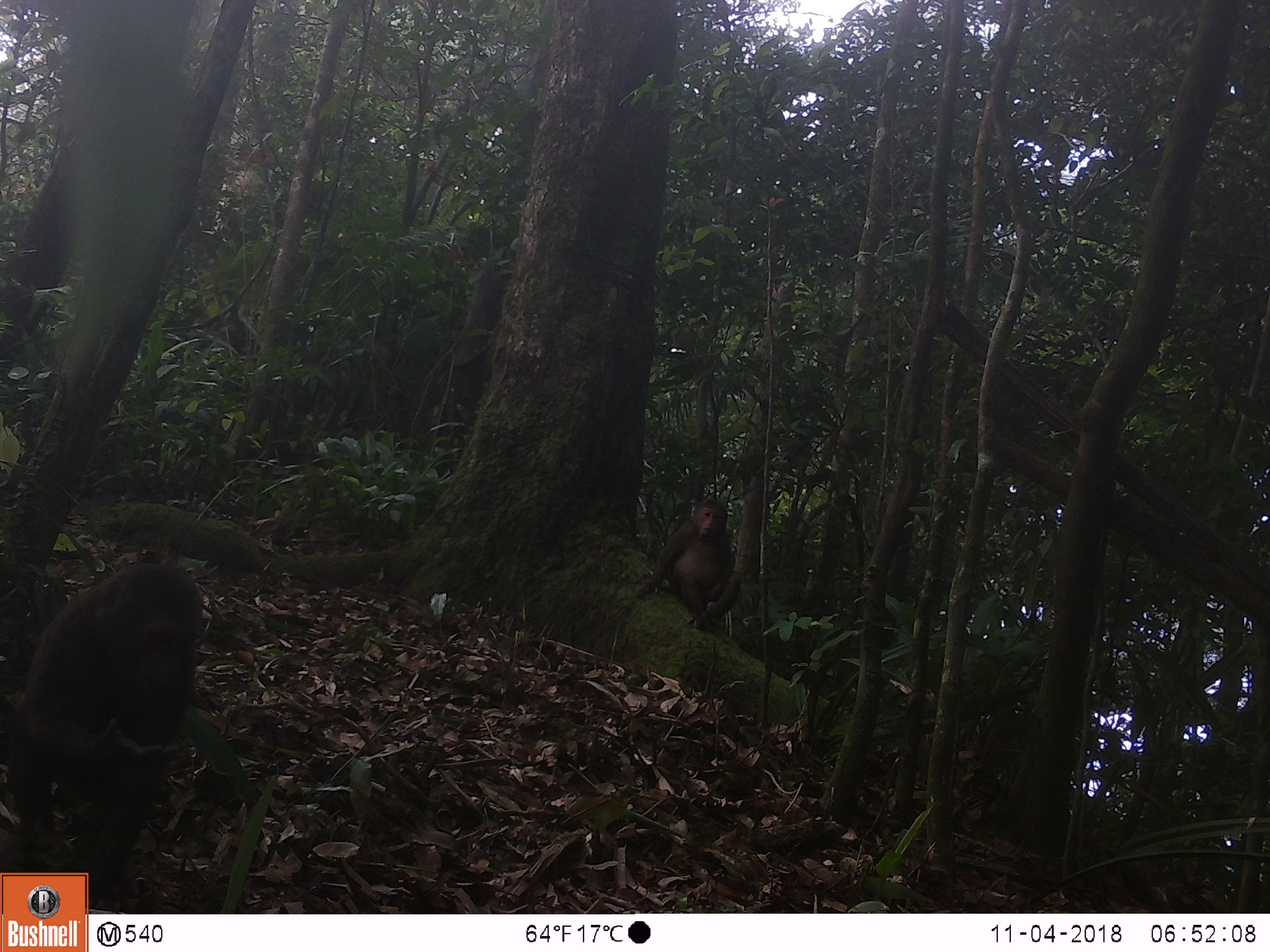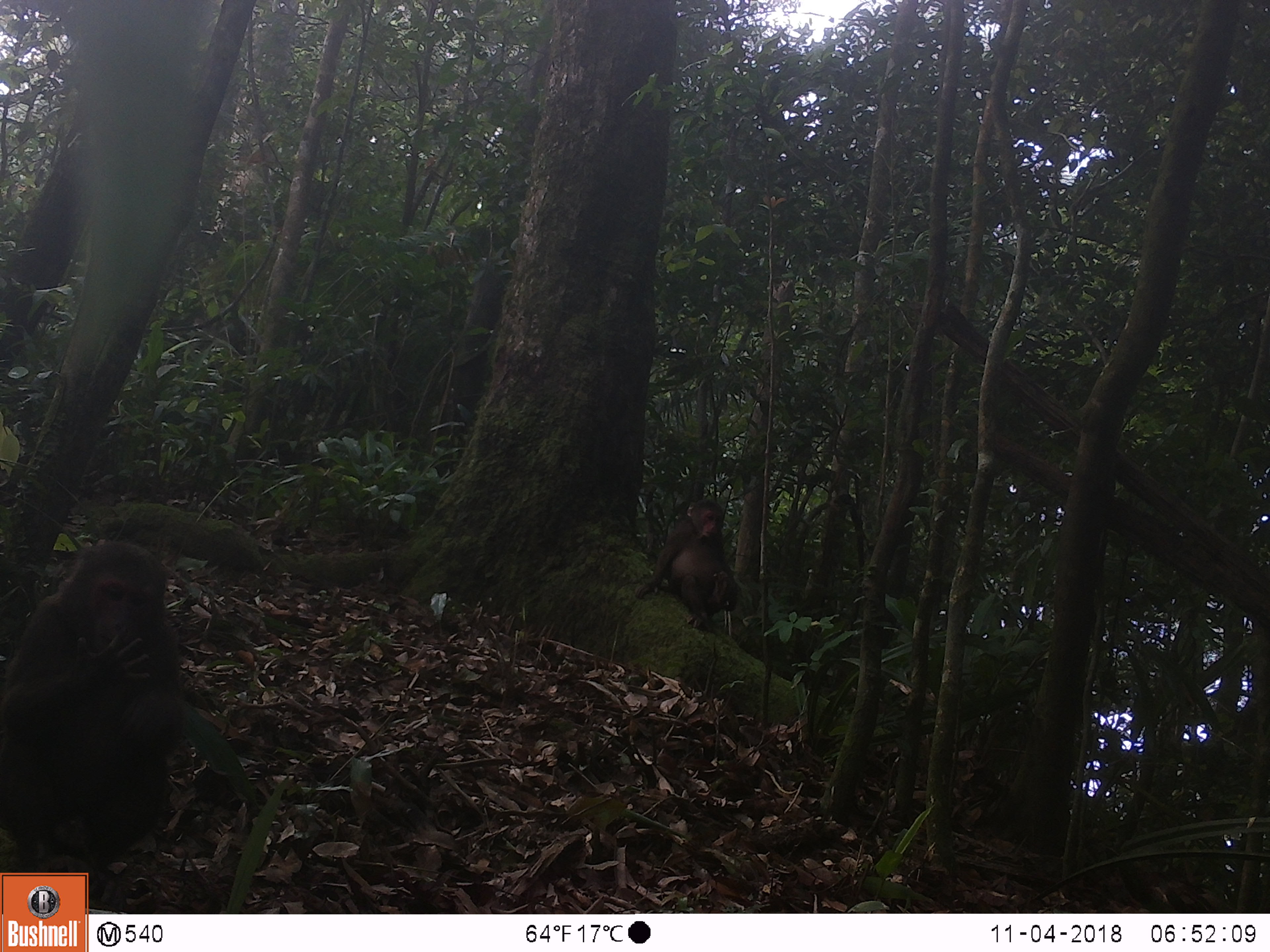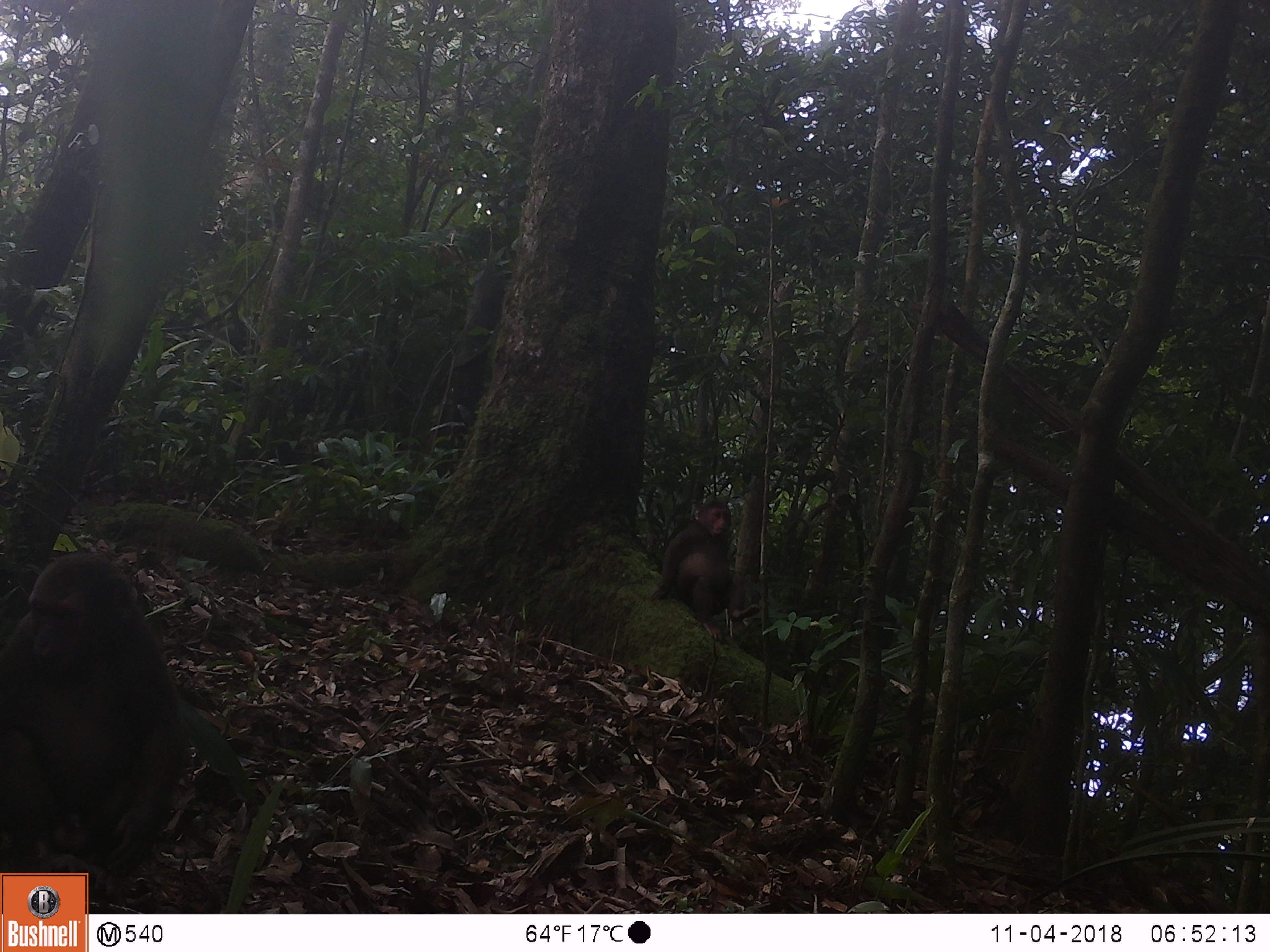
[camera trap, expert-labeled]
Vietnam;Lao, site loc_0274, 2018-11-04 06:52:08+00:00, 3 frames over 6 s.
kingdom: Animalia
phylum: Chordata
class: Mammalia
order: Primates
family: Cercopithecidae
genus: Macaca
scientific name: Macaca arctoides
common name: stump-tailed macaque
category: stump tailed macaque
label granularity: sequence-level